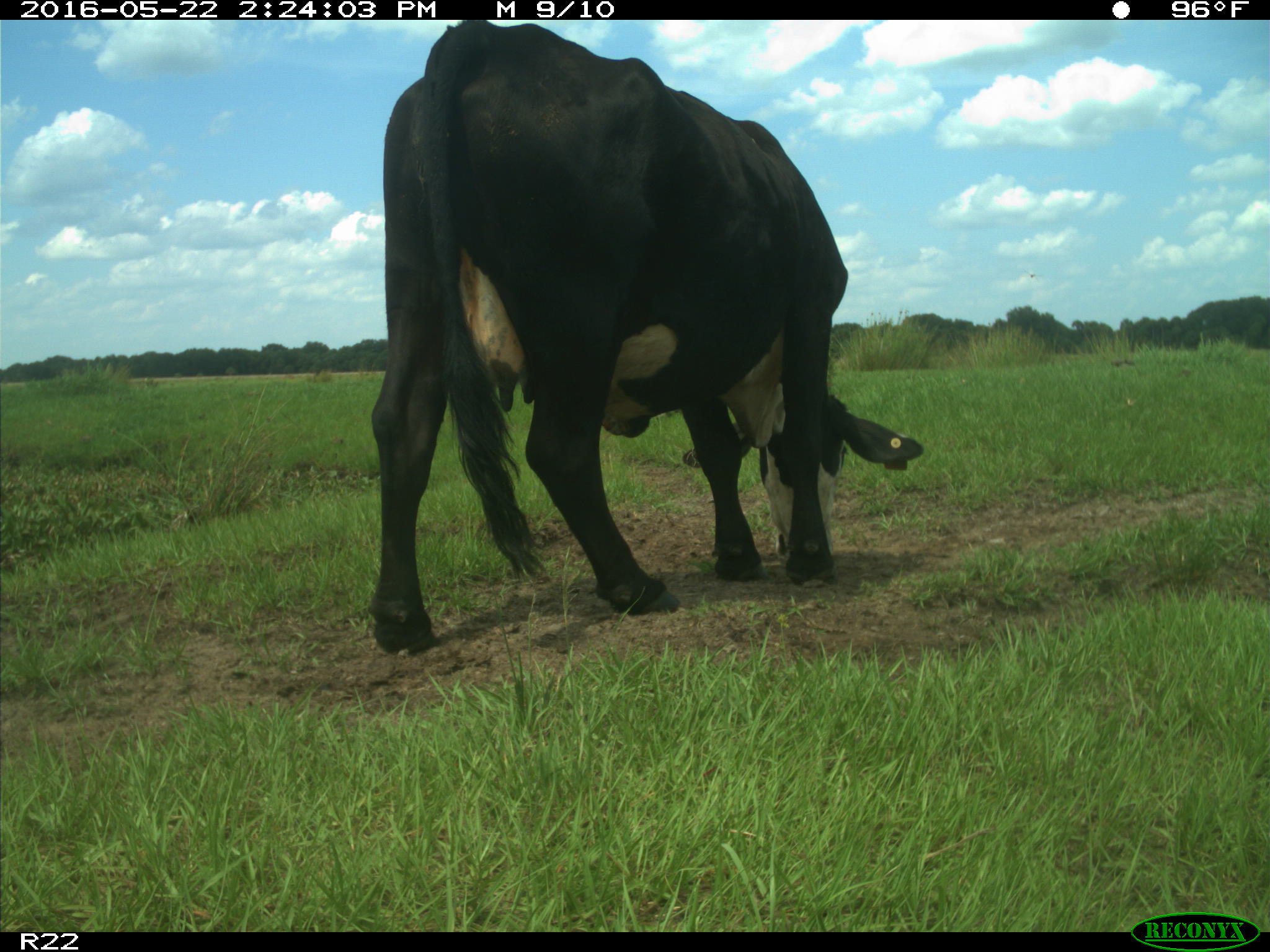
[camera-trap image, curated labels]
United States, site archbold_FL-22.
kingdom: Animalia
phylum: Chordata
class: Mammalia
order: Artiodactyla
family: Bovidae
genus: Bos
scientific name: Bos taurus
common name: domestic cow